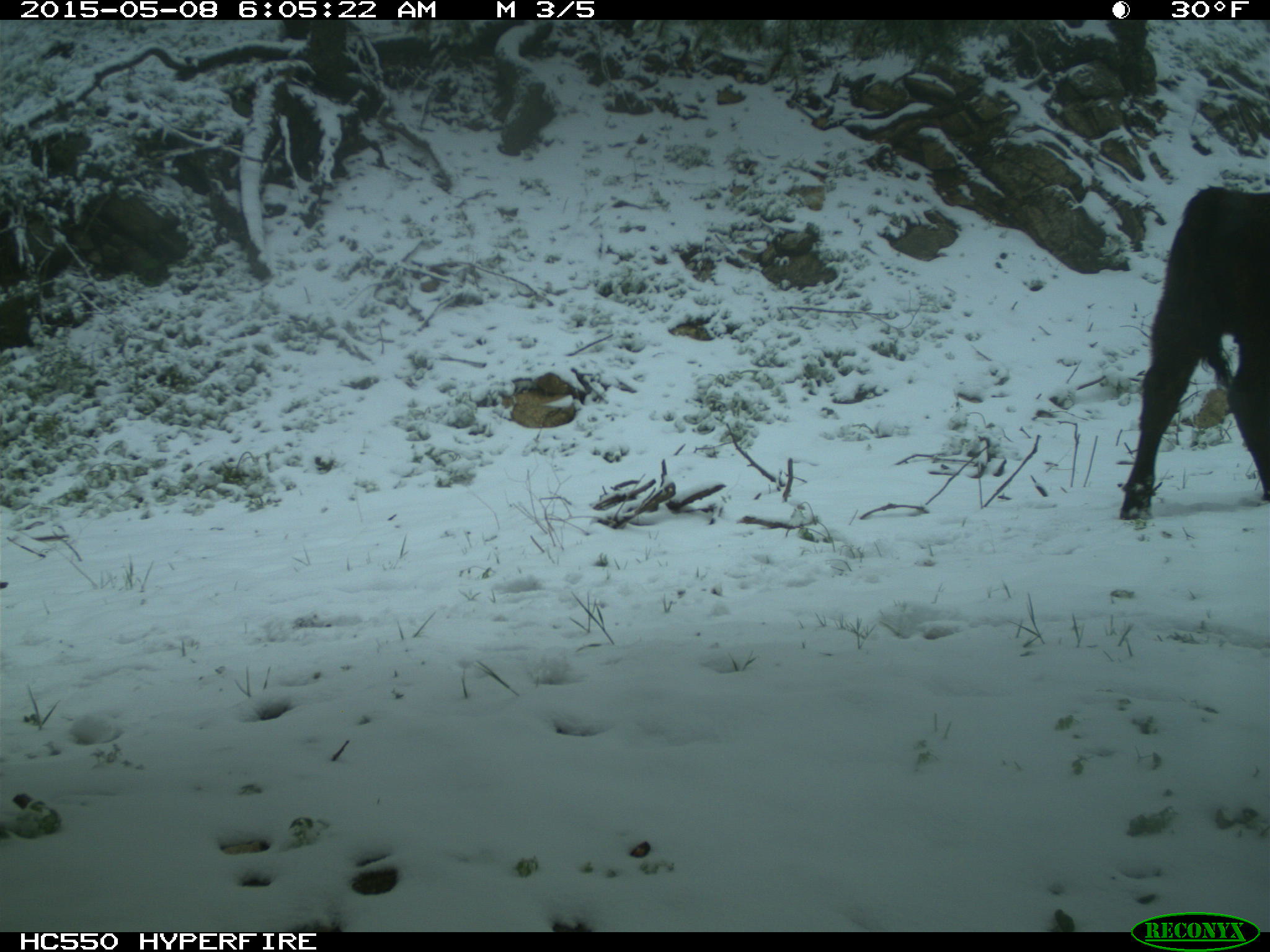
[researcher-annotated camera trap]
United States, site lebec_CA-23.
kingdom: Animalia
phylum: Chordata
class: Mammalia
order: Artiodactyla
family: Bovidae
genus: Bos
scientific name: Bos taurus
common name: domestic cow